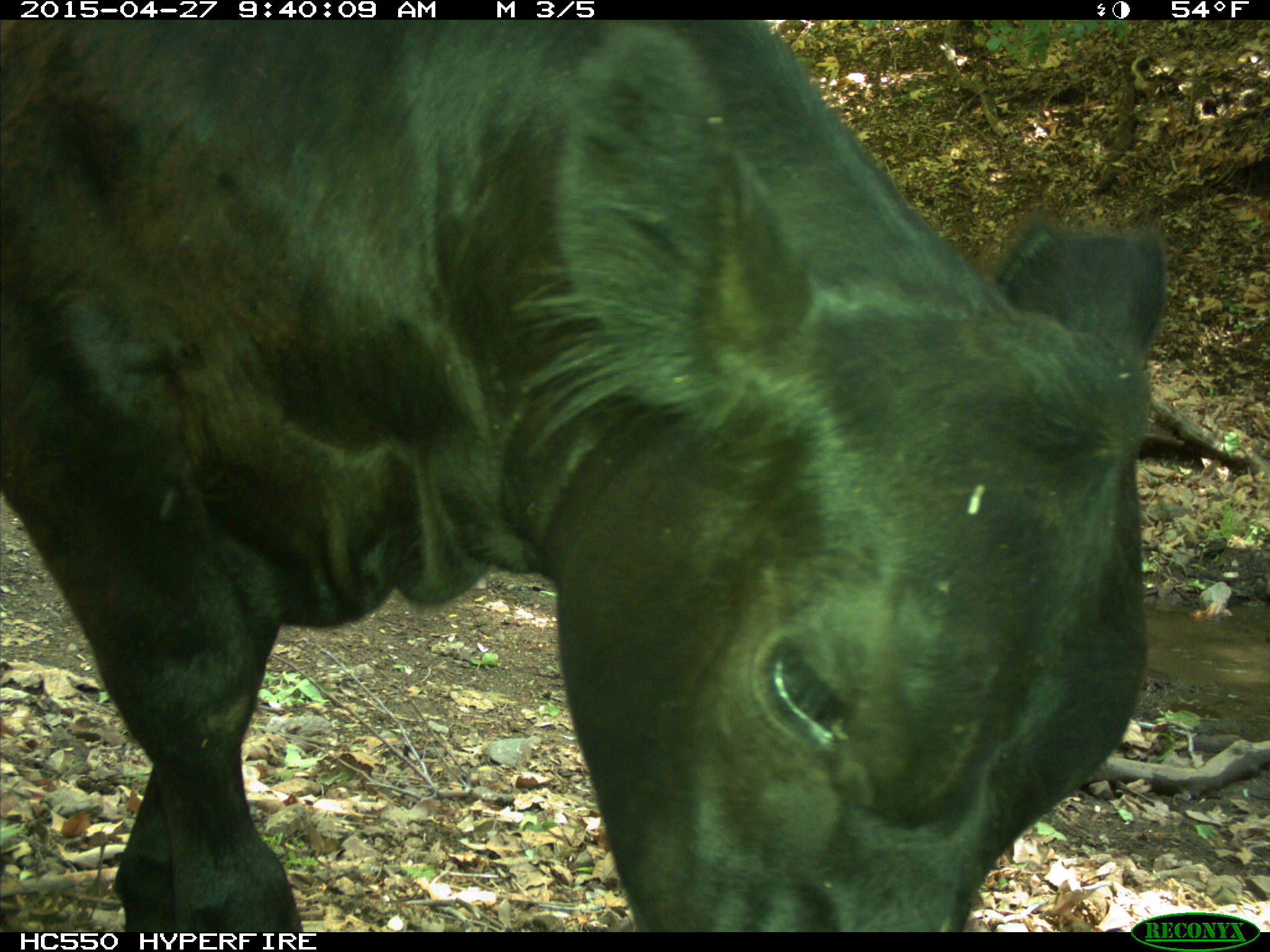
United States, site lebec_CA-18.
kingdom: Animalia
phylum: Chordata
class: Mammalia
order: Artiodactyla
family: Bovidae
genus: Bos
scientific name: Bos taurus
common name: domestic cow